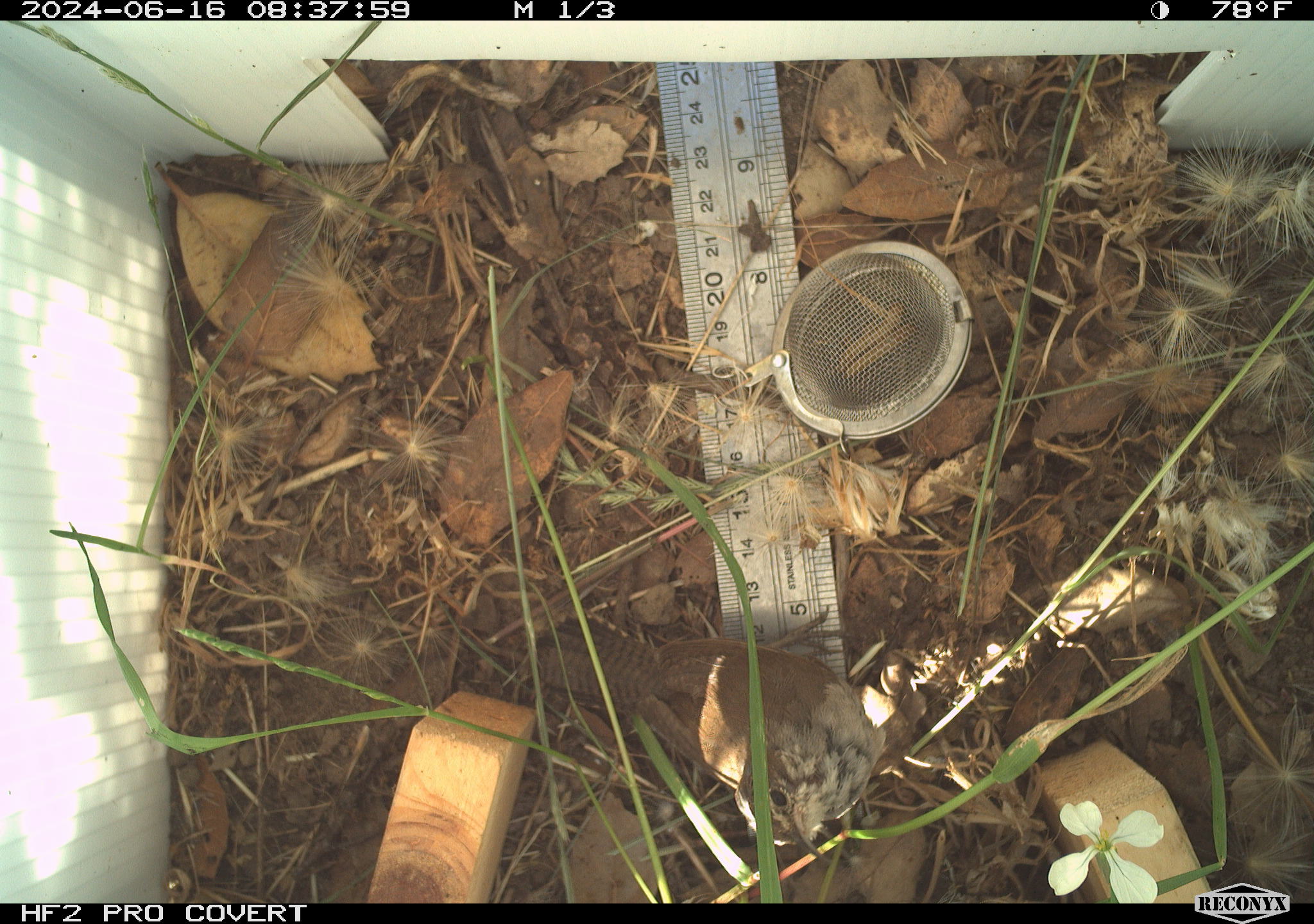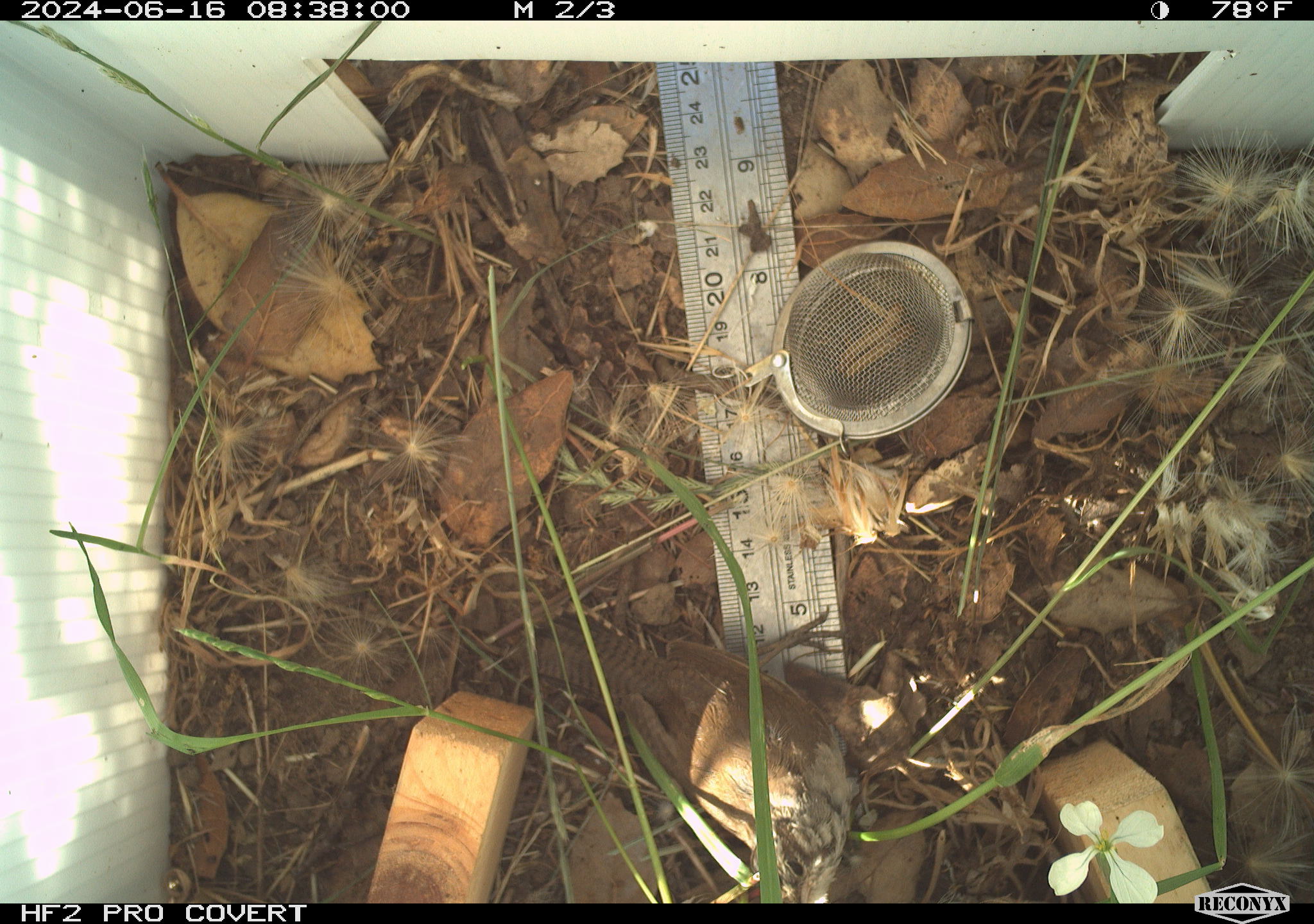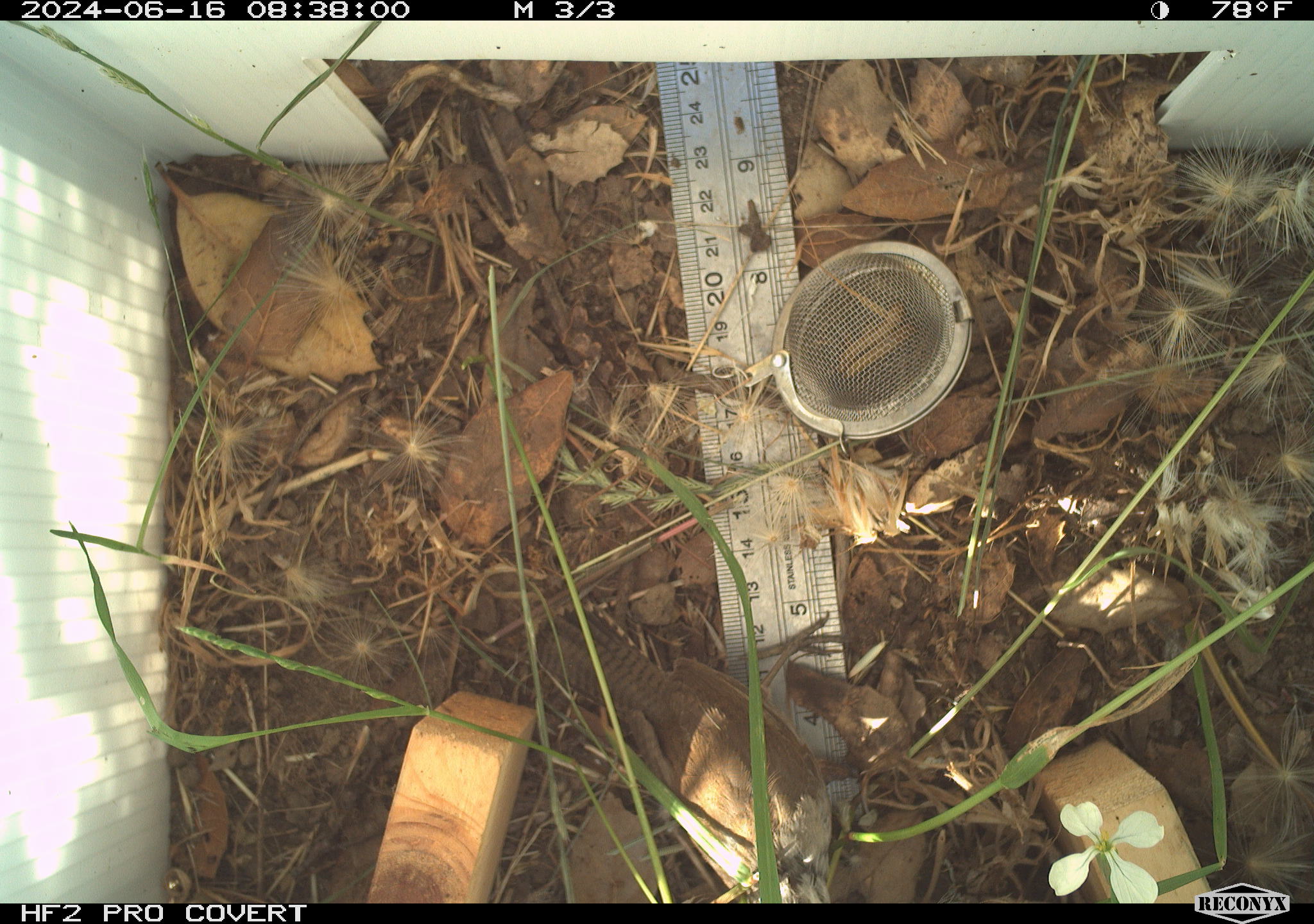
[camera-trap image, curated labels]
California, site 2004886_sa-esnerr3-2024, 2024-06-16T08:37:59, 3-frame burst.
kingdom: Animalia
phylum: Chordata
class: Aves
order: Passeriformes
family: Troglodytidae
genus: Thryomanes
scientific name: Thryomanes bewickii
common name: bewick's wren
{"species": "bewick's wren (Thryomanes bewickii)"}